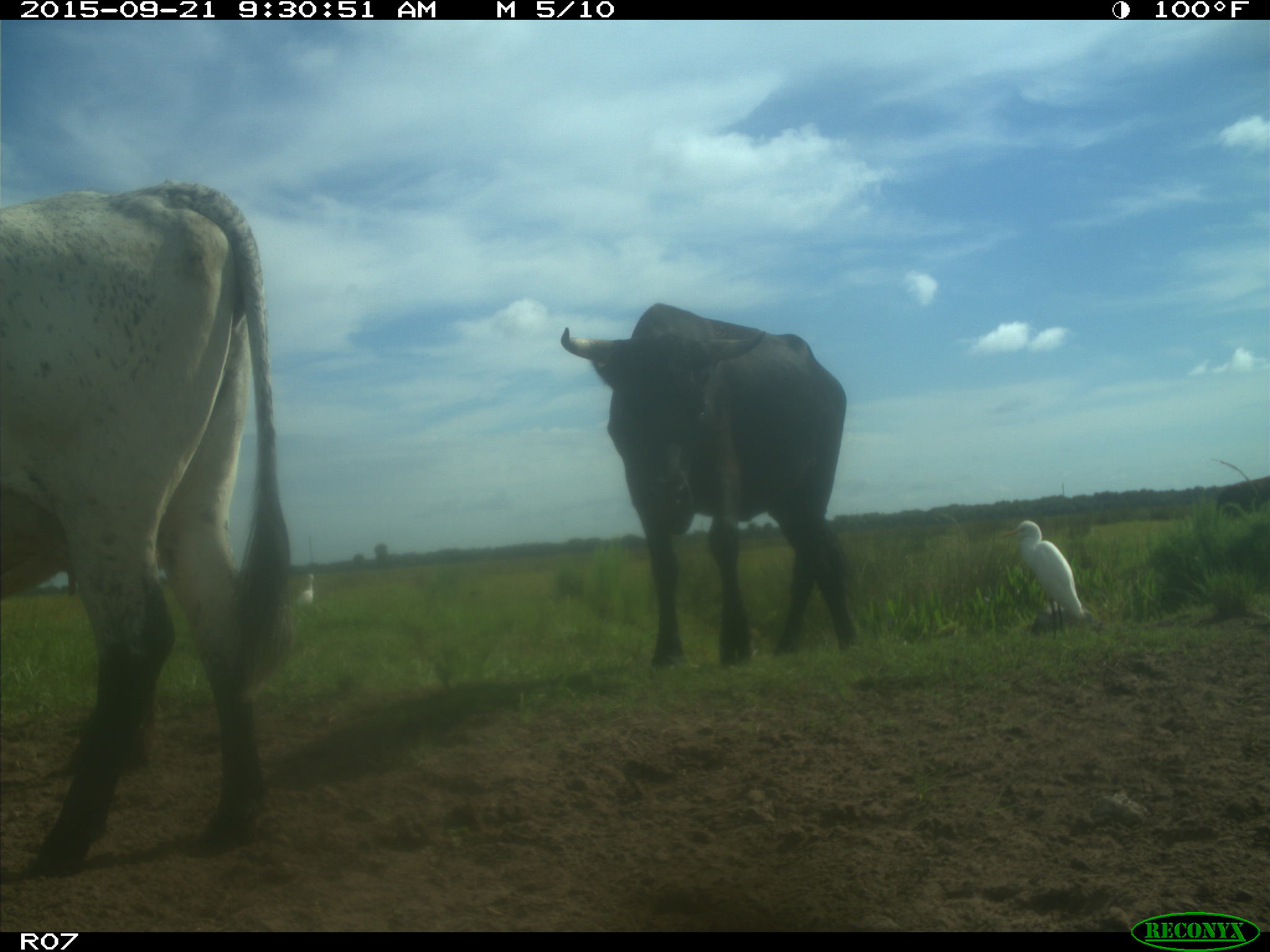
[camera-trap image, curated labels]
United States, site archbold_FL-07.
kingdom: Animalia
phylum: Chordata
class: Mammalia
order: Artiodactyla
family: Bovidae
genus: Bos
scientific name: Bos taurus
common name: domestic cow